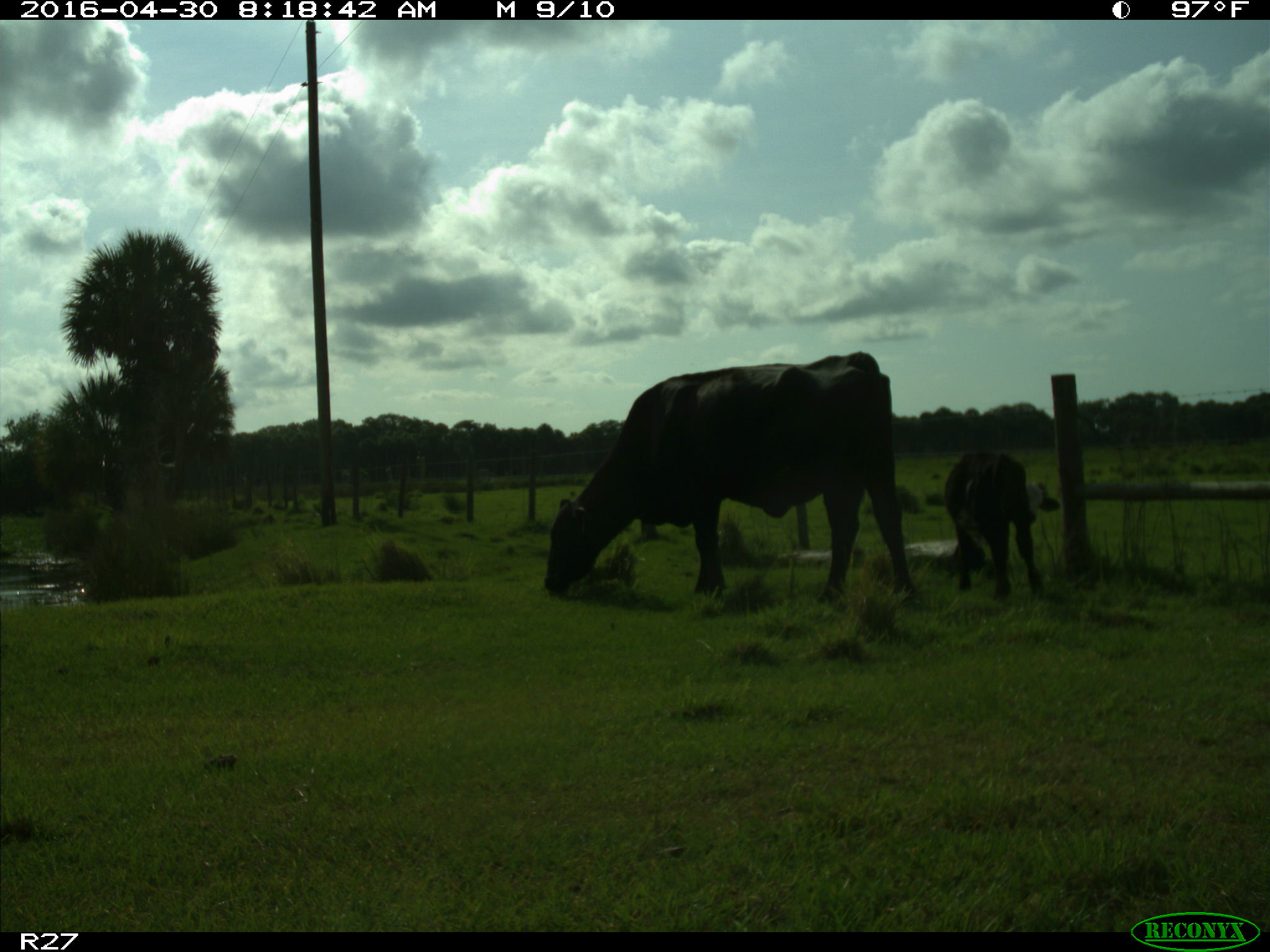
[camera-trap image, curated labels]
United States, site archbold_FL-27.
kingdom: Animalia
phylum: Chordata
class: Mammalia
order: Artiodactyla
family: Bovidae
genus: Bos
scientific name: Bos taurus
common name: domestic cow